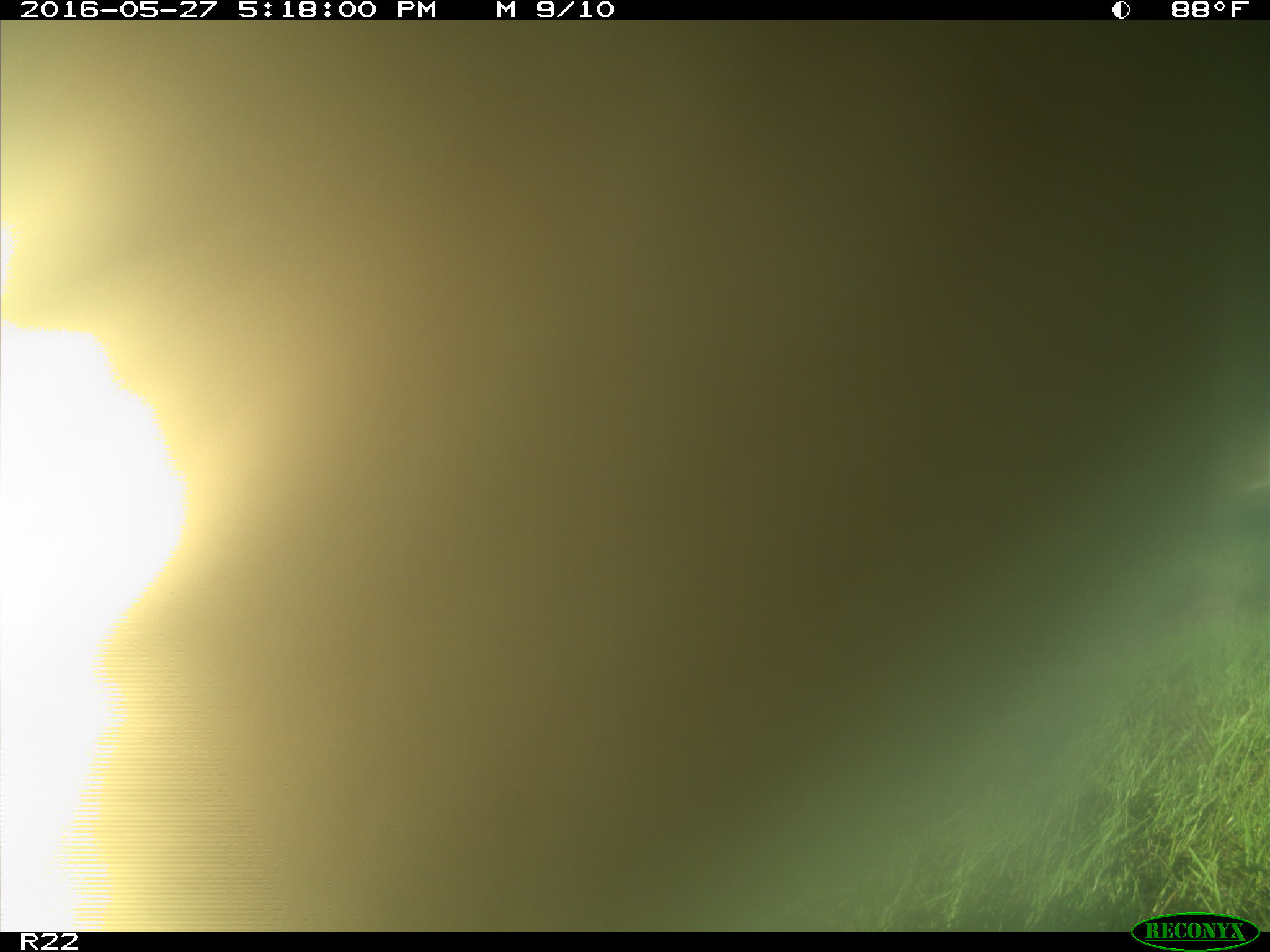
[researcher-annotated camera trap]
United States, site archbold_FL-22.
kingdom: Animalia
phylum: Chordata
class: Mammalia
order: Artiodactyla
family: Bovidae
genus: Bos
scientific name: Bos taurus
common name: domestic cow